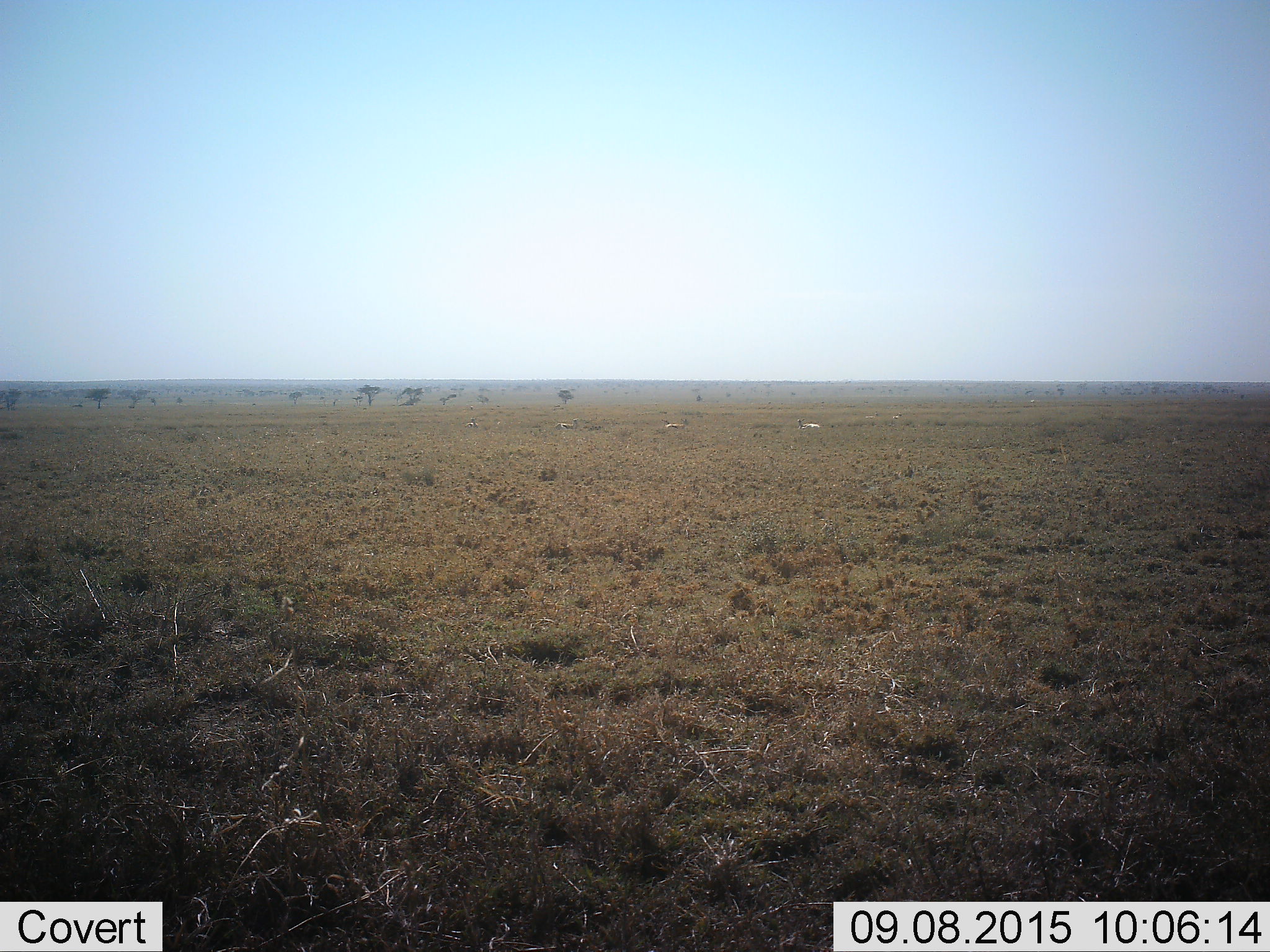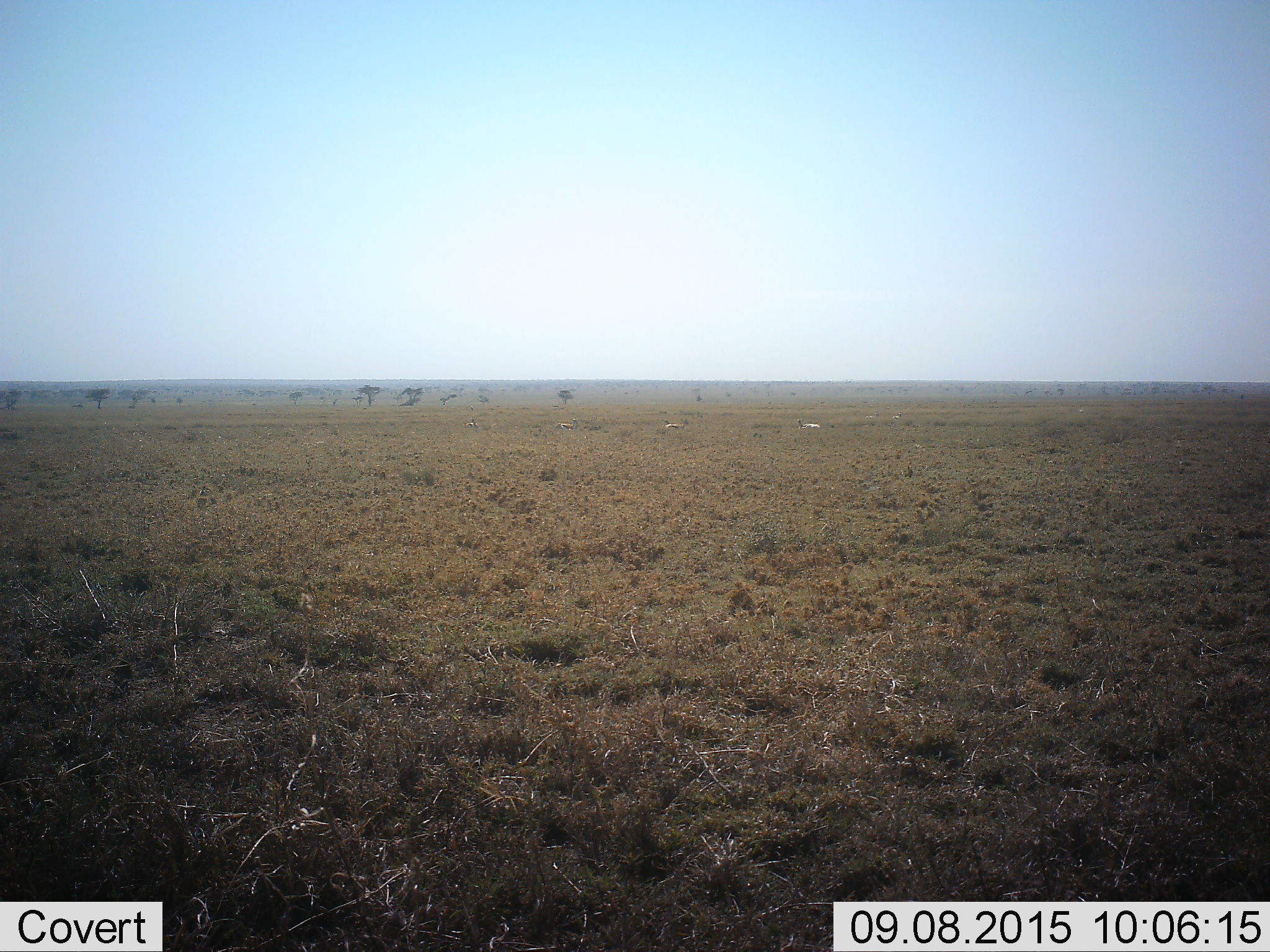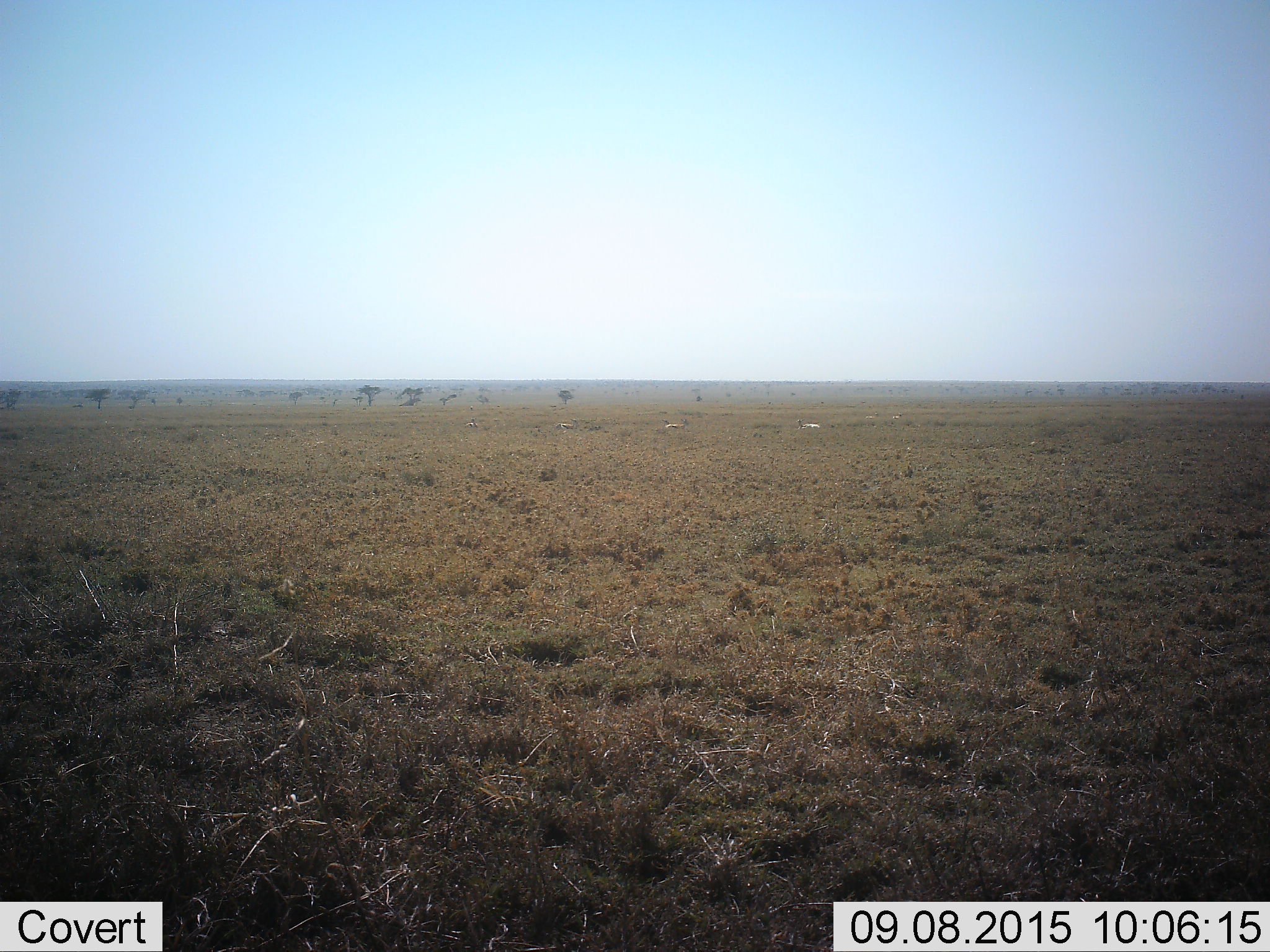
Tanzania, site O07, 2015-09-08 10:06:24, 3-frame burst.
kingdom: Animalia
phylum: Chordata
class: Mammalia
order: Artiodactyla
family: Bovidae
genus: Eudorcas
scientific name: Eudorcas thomsonii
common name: thomson's gazelle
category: gazellethomsons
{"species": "gazellethomsons (thomson's gazelle) (Eudorcas thomsonii)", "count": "6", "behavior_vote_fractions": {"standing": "40%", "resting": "60%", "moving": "40%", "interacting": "0%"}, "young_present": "0%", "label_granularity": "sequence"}